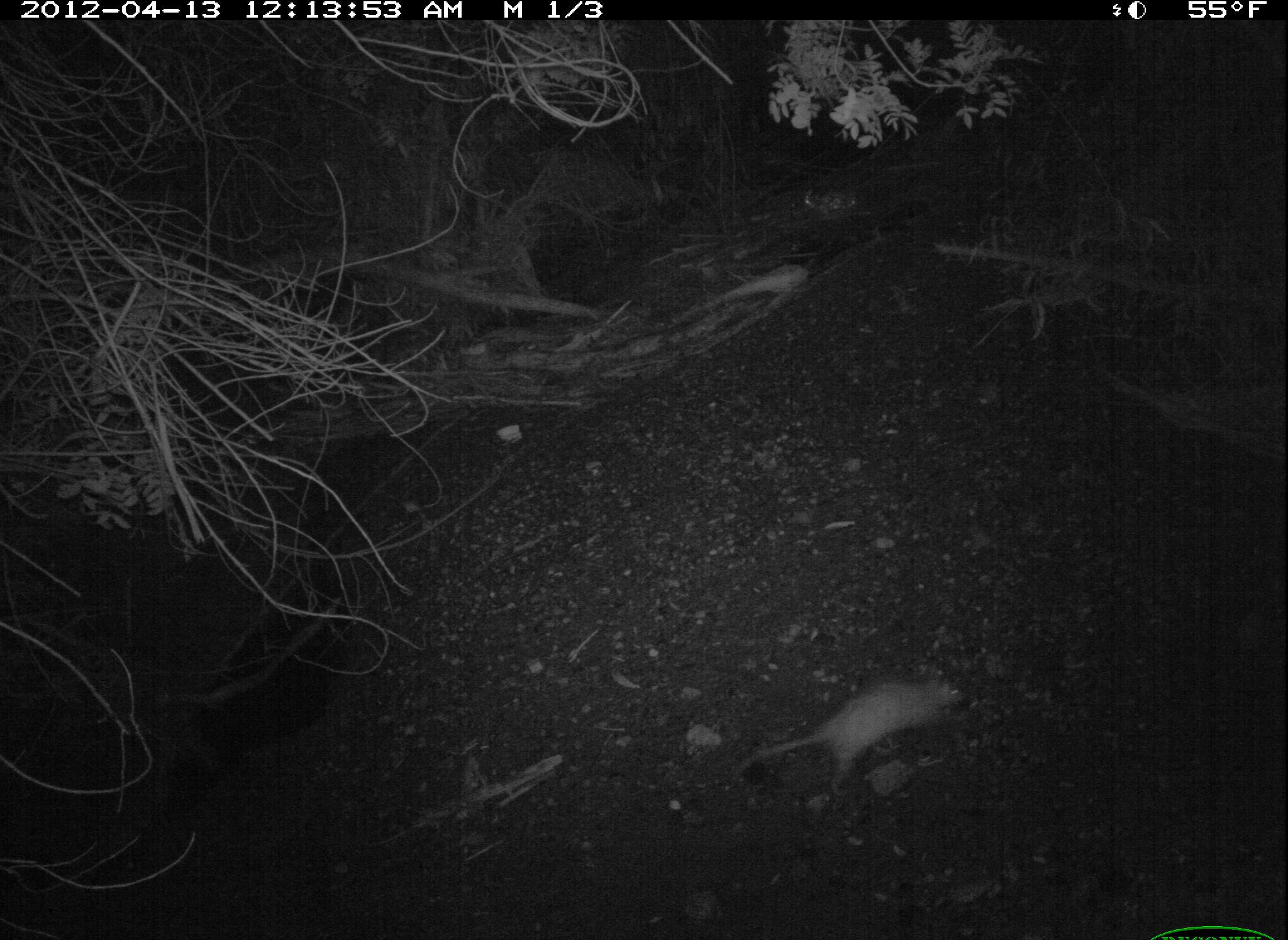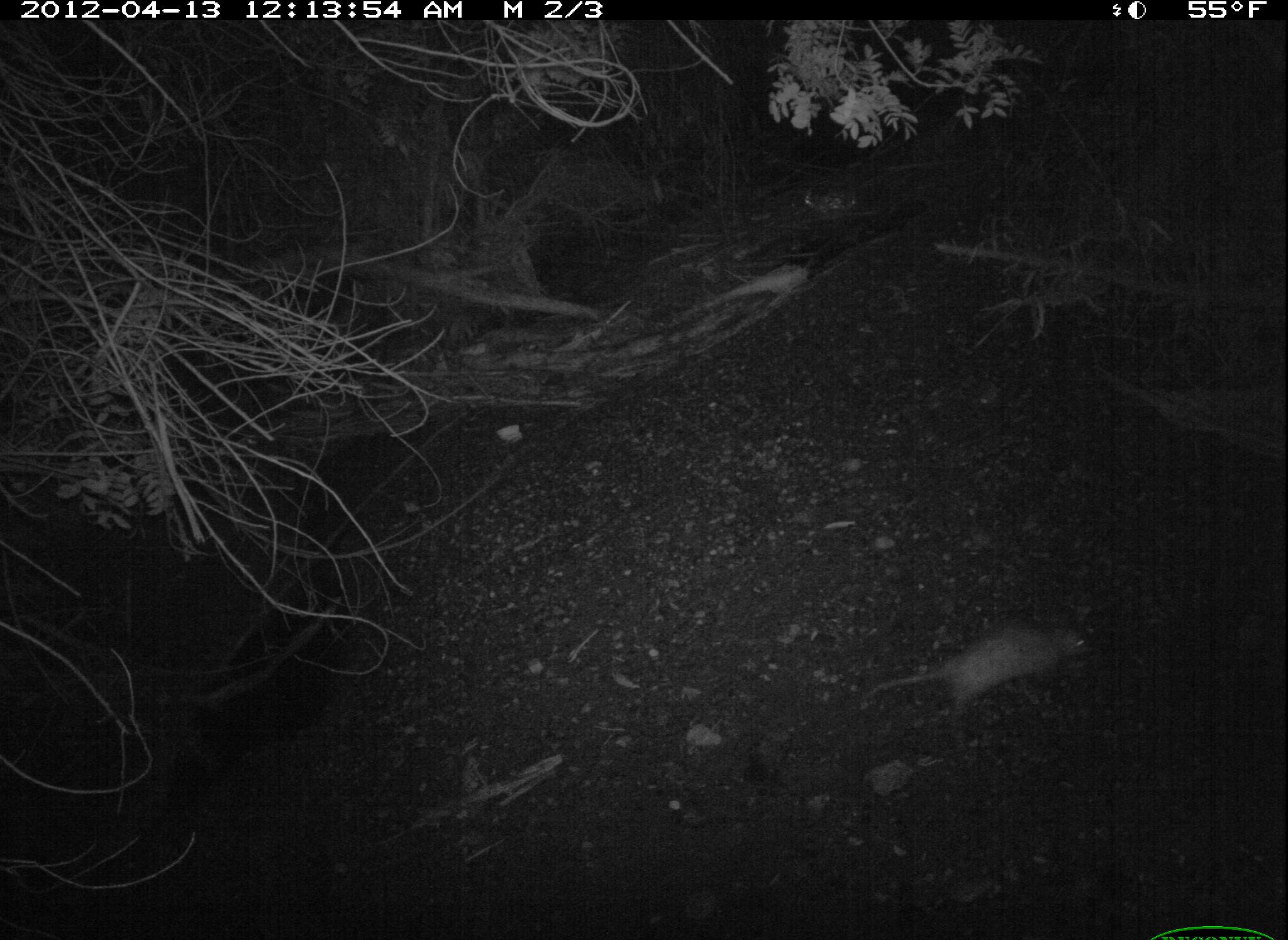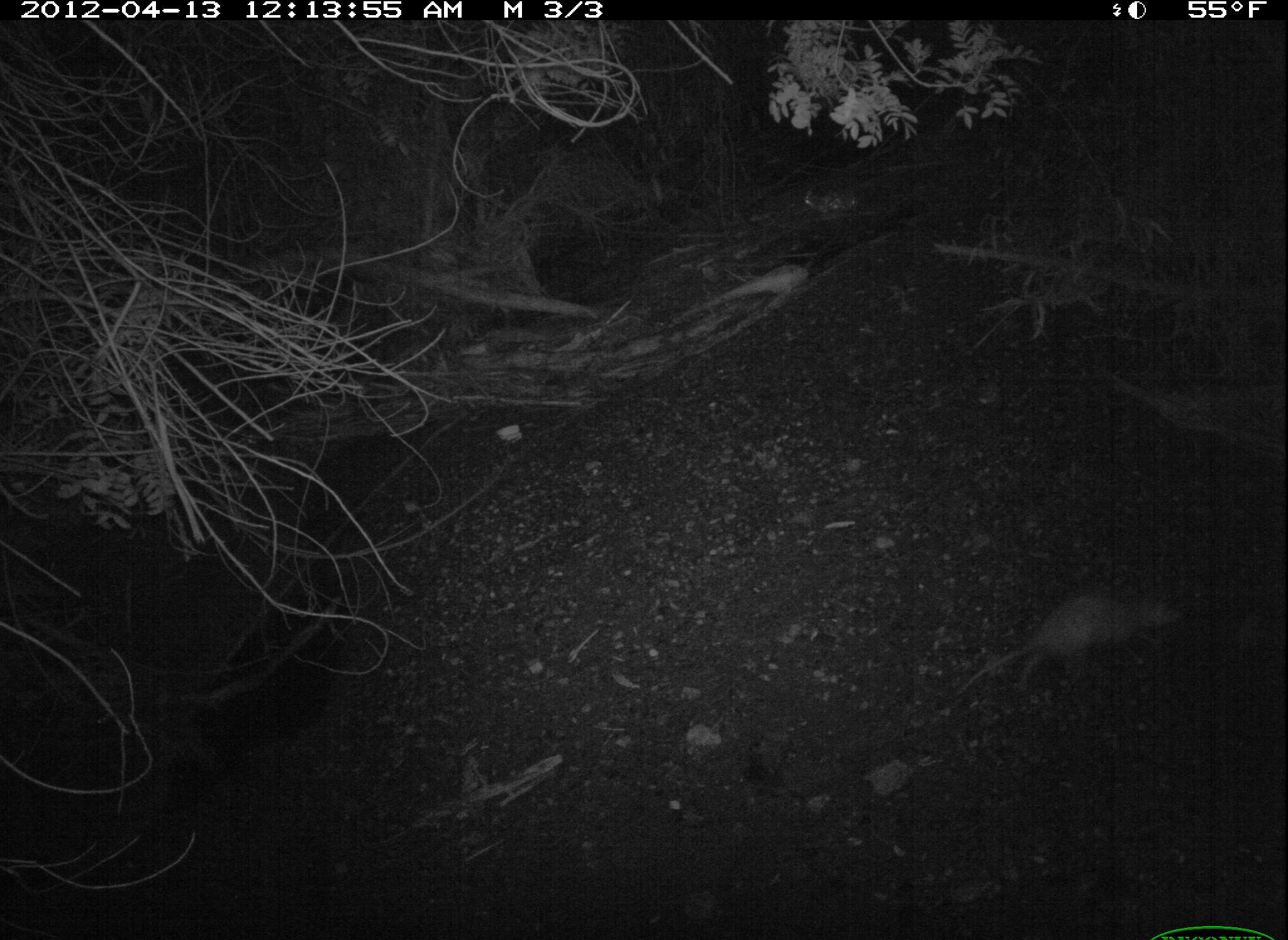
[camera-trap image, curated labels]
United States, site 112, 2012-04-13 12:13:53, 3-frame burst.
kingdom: Animalia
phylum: Chordata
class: Mammalia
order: Didelphimorphia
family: Didelphidae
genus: Didelphis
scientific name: Didelphis virginiana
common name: virginia opossum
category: opossum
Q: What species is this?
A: Opossum (virginia opossum) (Didelphis virginiana).